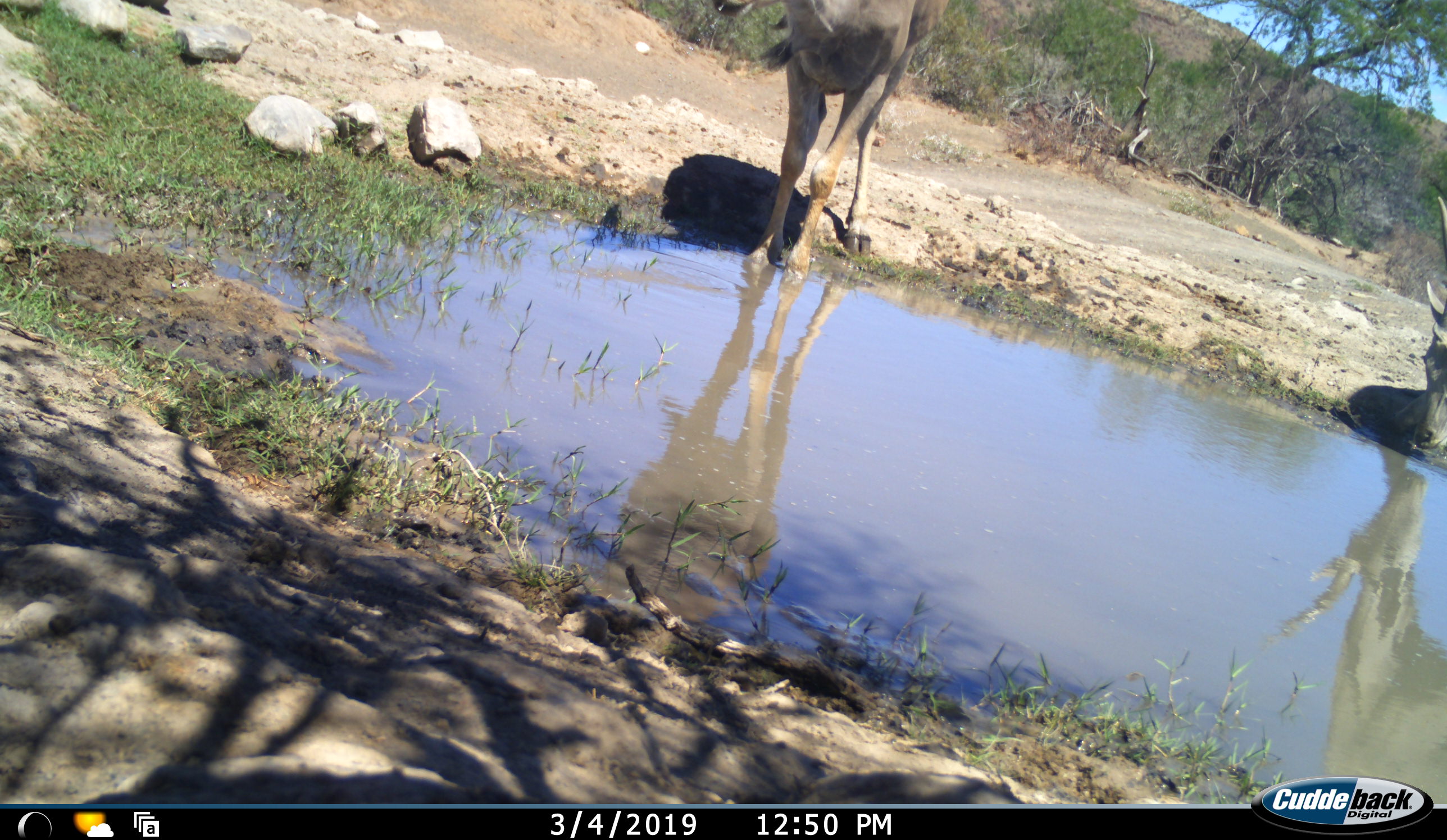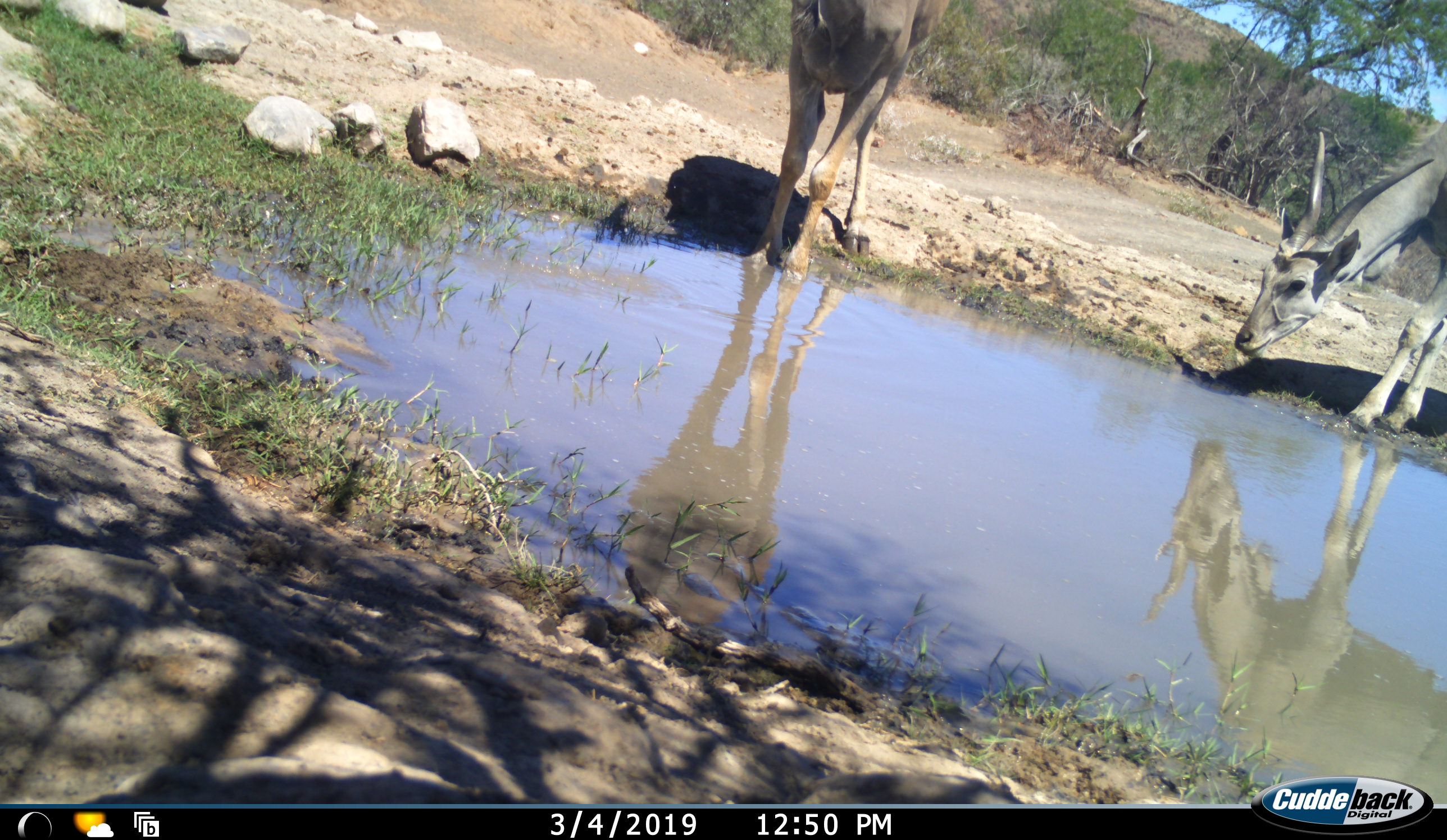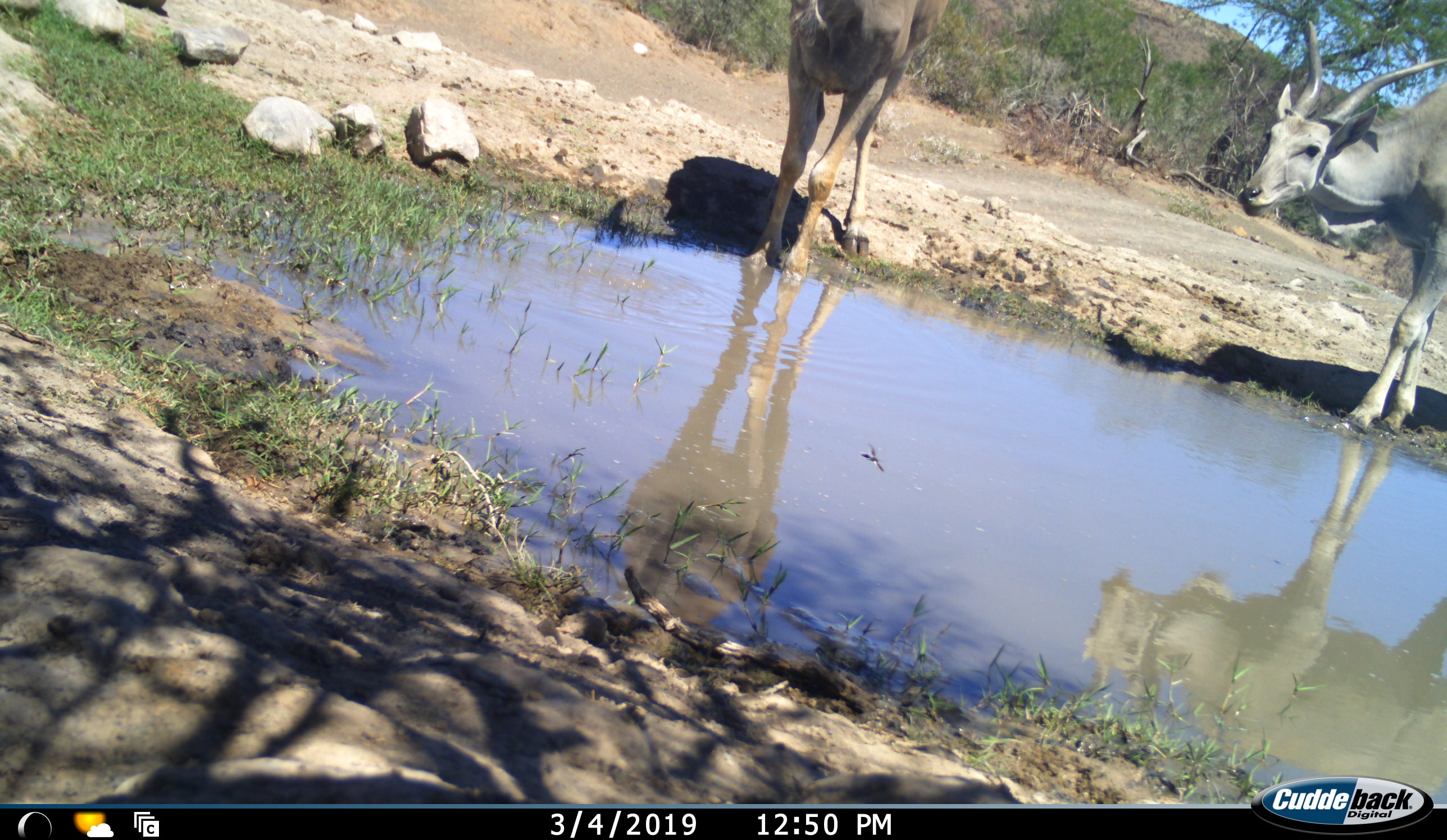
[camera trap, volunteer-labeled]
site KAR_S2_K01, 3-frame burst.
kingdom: Animalia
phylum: Chordata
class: Mammalia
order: Artiodactyla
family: Bovidae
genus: Tragelaphus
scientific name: Tragelaphus oryx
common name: eland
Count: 2.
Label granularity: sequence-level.